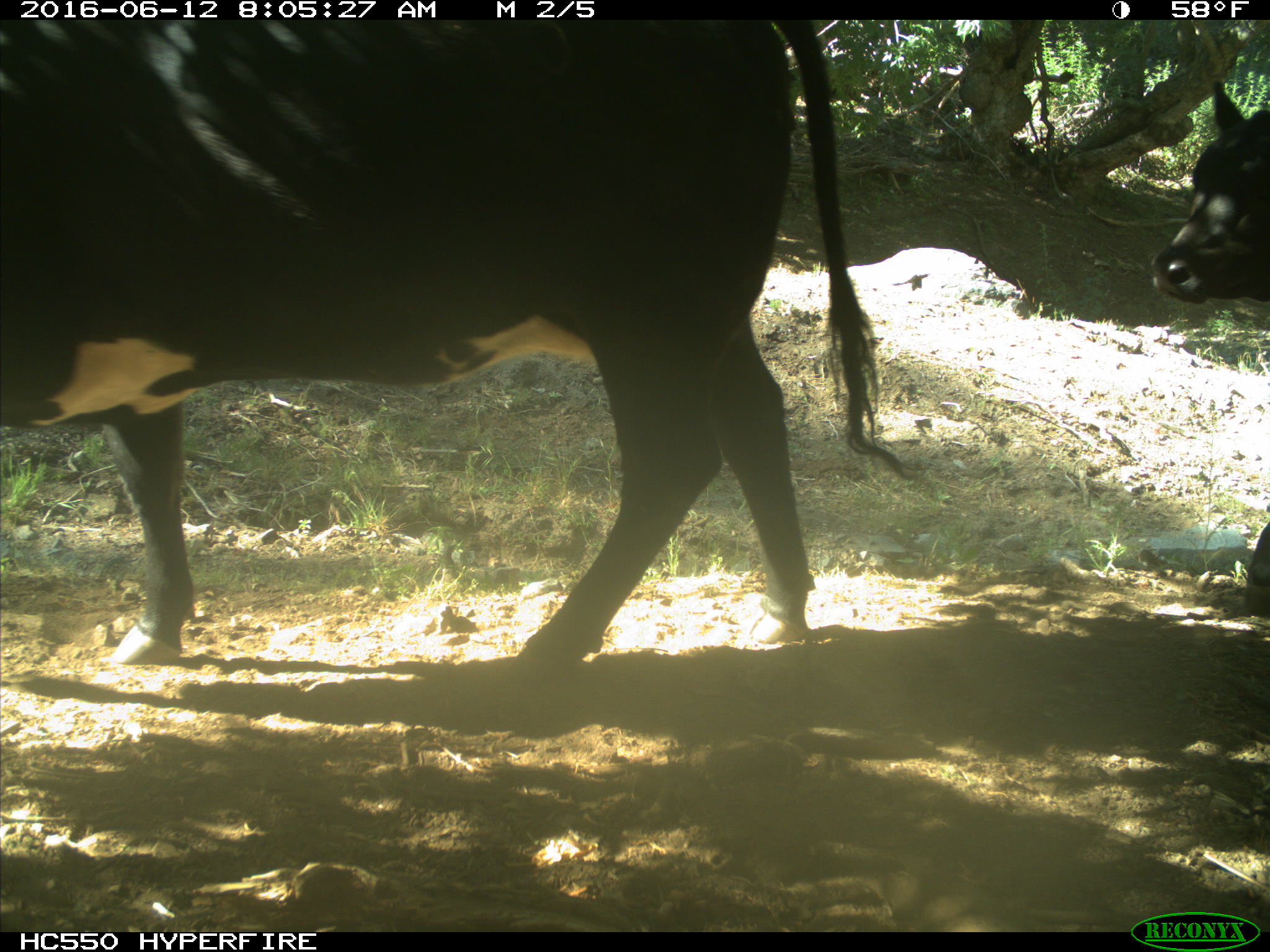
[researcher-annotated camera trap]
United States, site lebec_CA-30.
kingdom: Animalia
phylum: Chordata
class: Mammalia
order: Artiodactyla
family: Bovidae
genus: Bos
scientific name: Bos taurus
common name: domestic cow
Bos taurus (domestic cow).